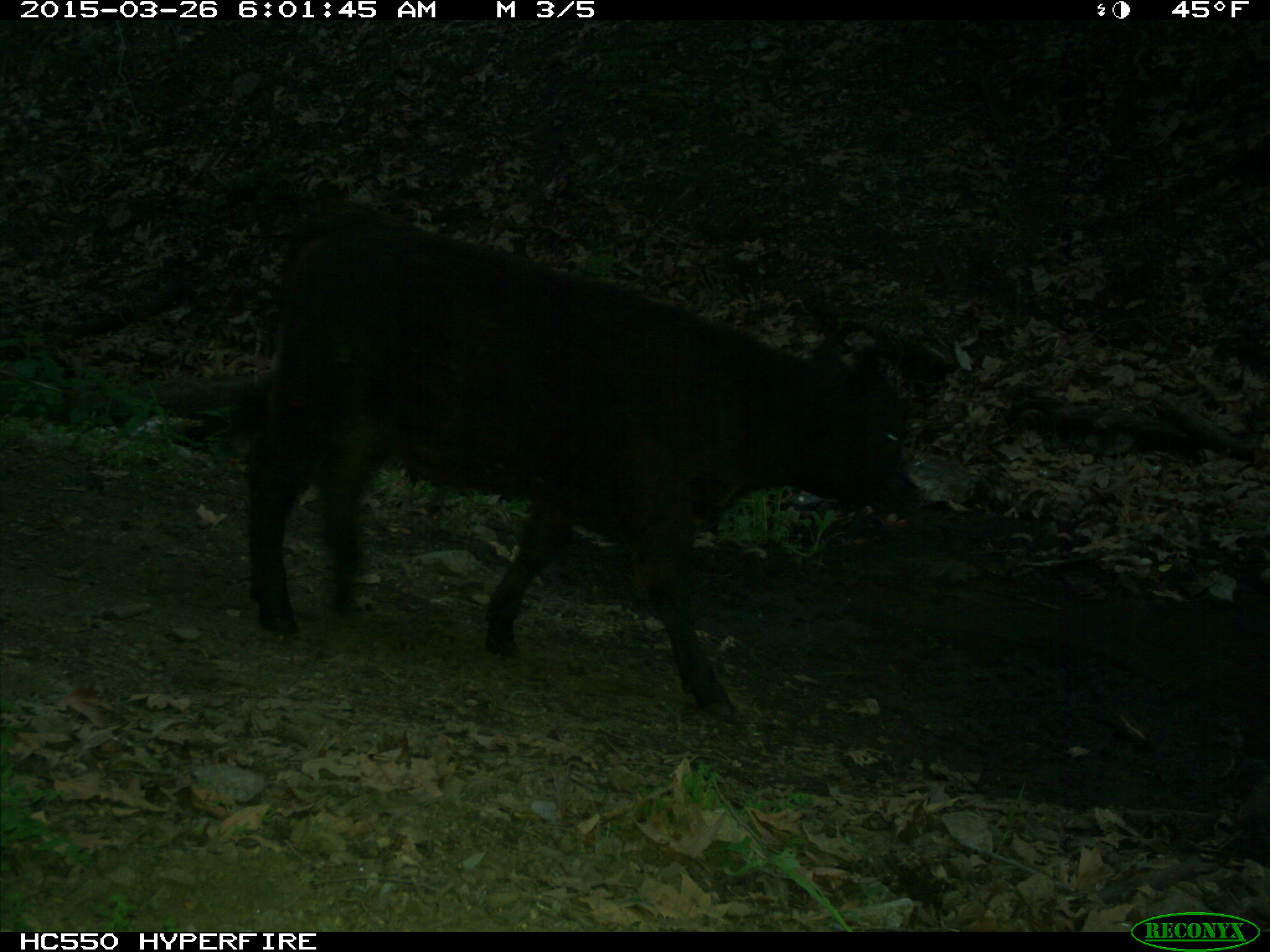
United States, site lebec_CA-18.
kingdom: Animalia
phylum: Chordata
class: Mammalia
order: Artiodactyla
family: Bovidae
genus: Bos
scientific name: Bos taurus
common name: domestic cow